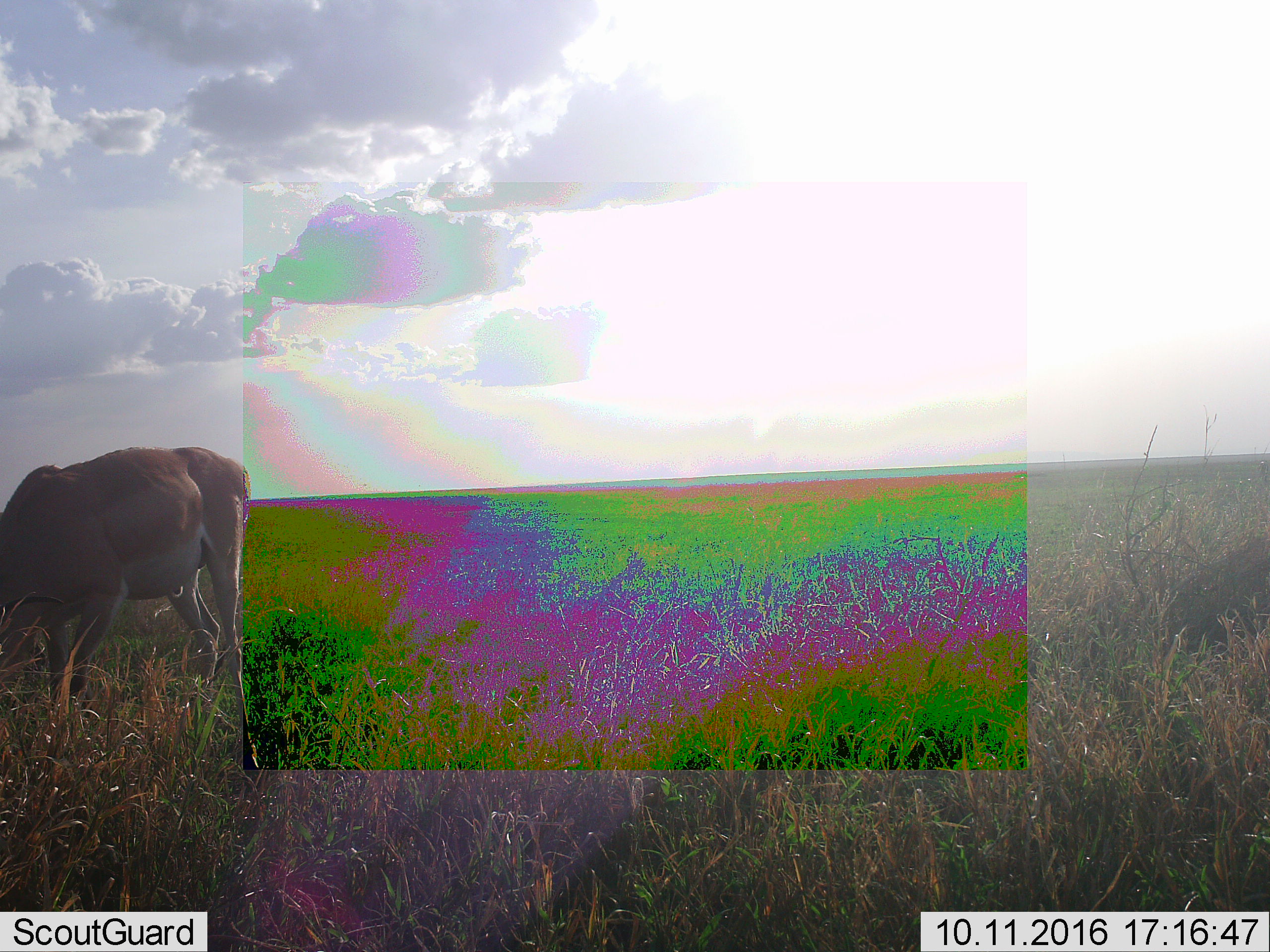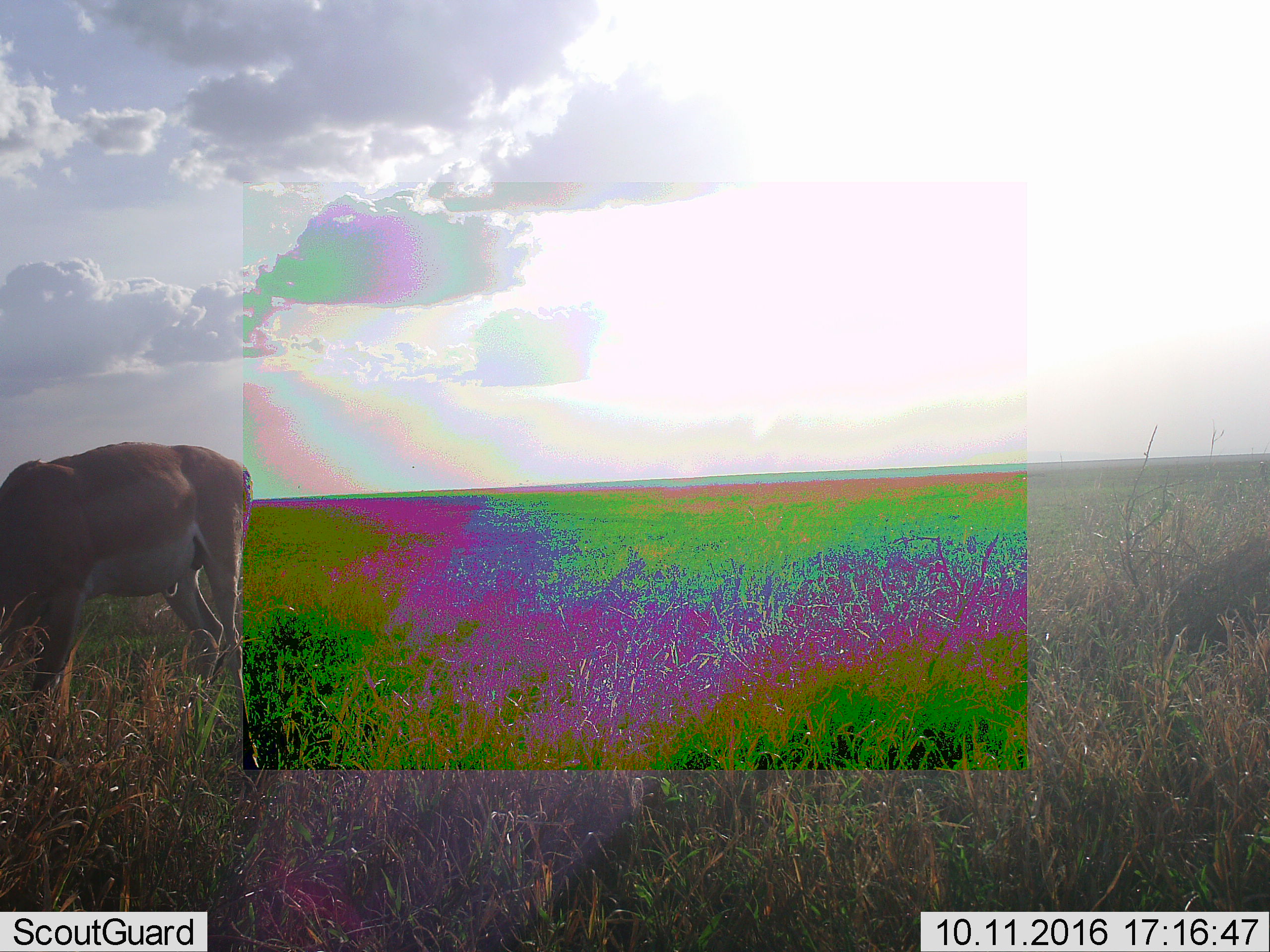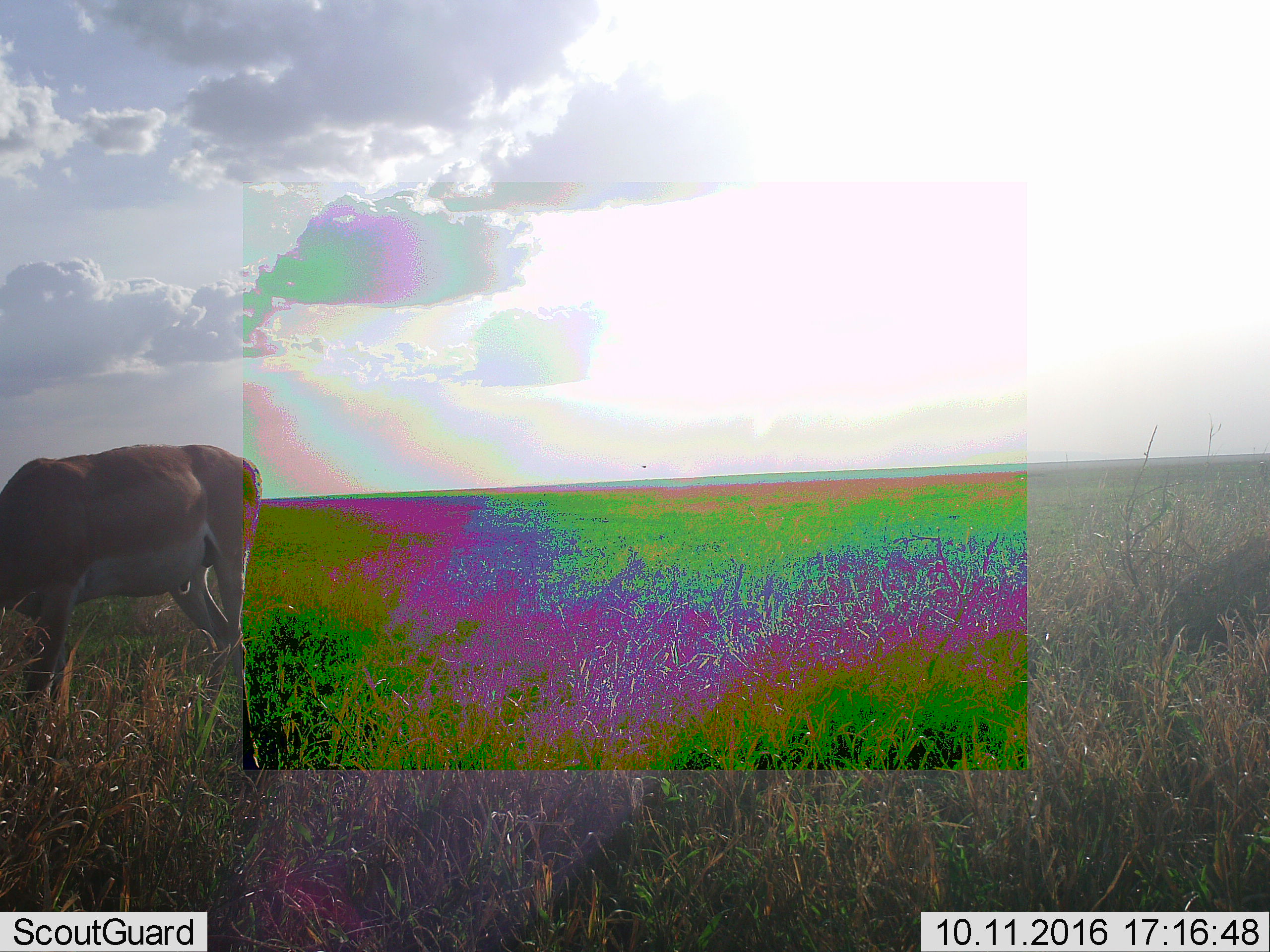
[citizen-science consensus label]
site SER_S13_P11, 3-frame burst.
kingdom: Animalia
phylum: Chordata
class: Mammalia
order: Artiodactyla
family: Bovidae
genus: Nanger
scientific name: Nanger granti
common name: grant's gazelle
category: gazellegrants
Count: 1.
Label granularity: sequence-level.